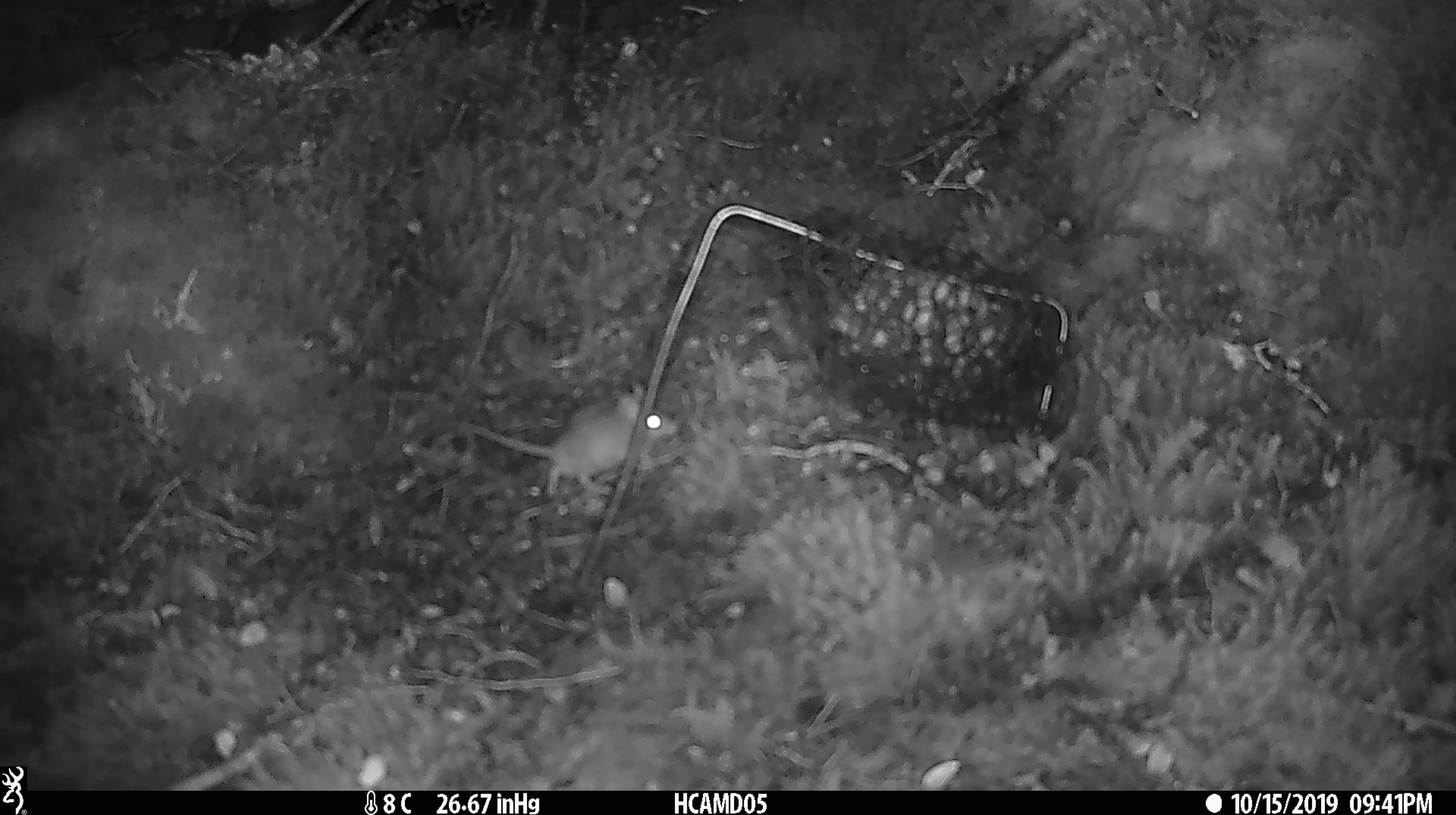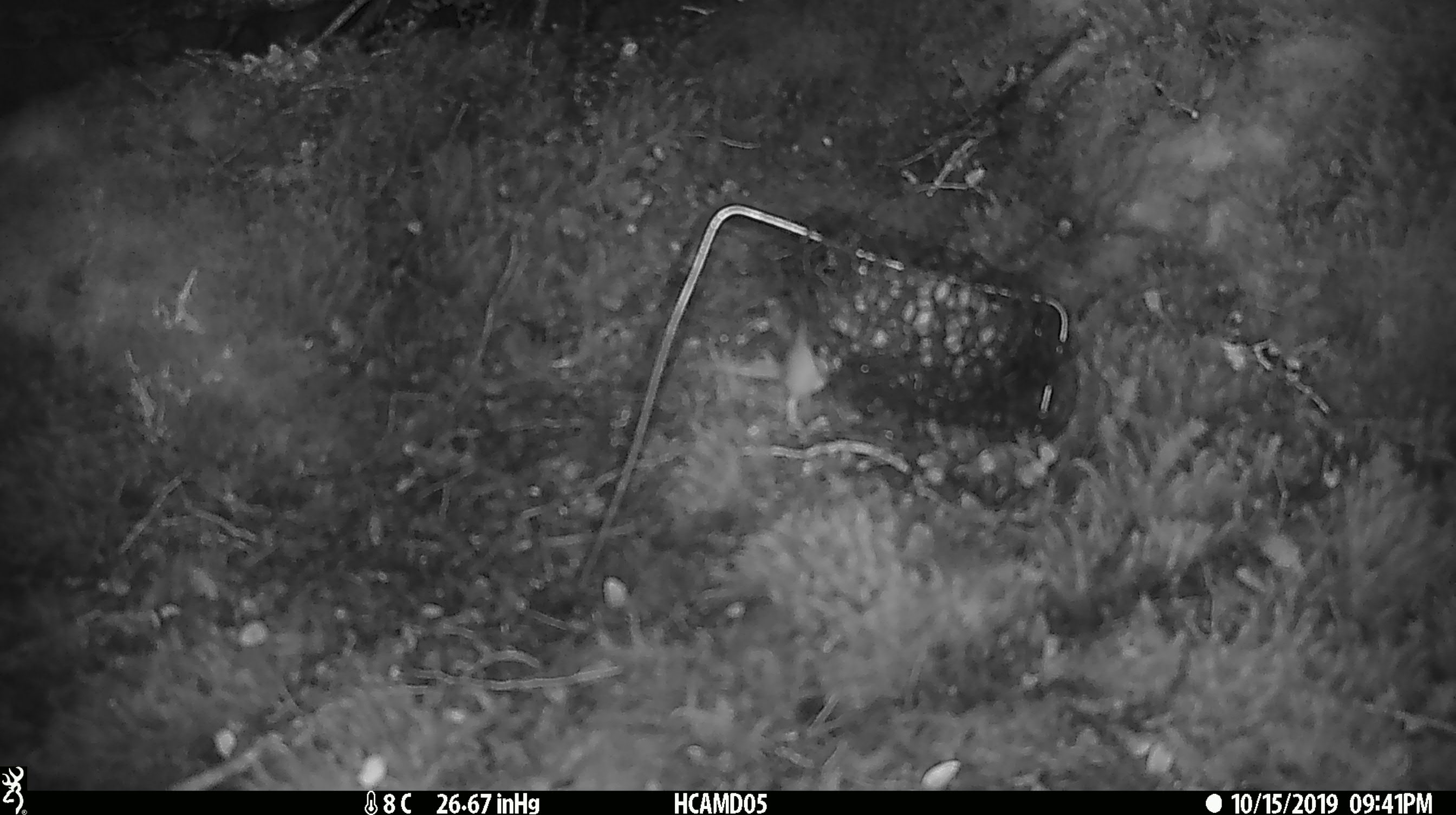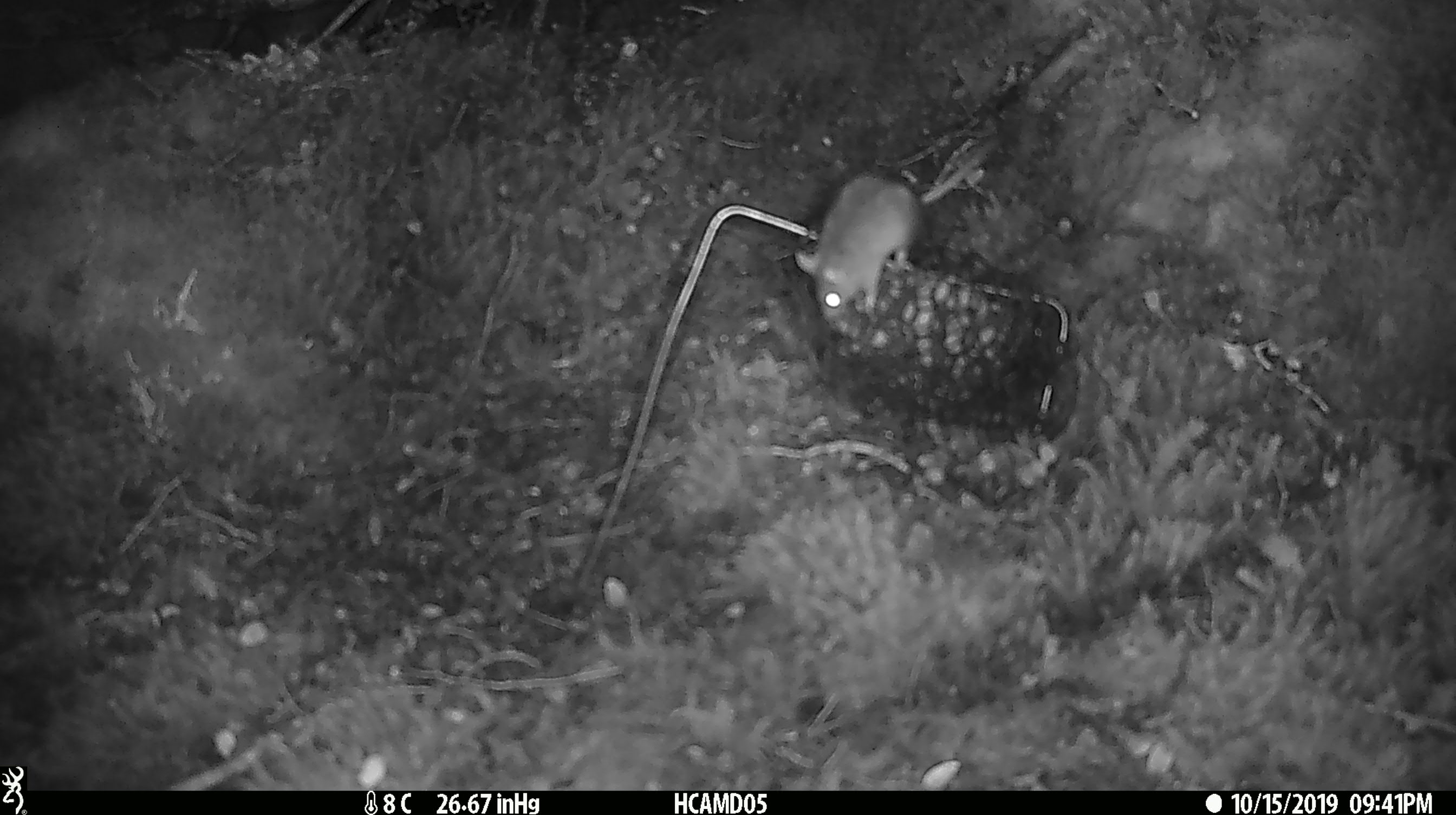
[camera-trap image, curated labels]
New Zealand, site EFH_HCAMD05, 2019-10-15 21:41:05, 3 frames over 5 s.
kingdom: Animalia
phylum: Chordata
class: Mammalia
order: Rodentia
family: Muridae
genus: Mus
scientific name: Mus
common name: mouse